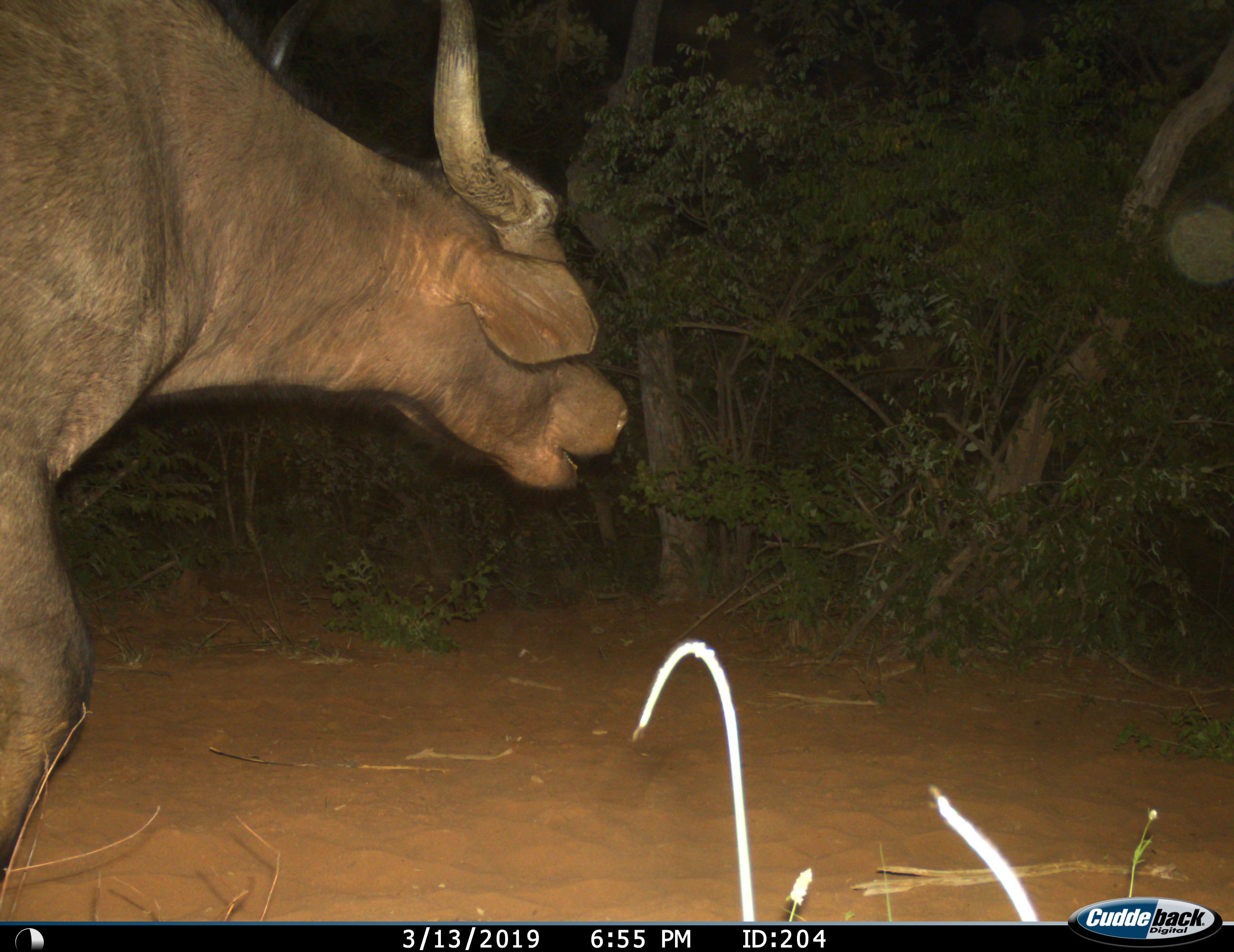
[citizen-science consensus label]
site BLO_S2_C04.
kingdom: Animalia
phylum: Chordata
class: Mammalia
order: Artiodactyla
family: Bovidae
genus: Syncerus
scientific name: Syncerus caffer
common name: african buffalo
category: buffalo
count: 1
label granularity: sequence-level